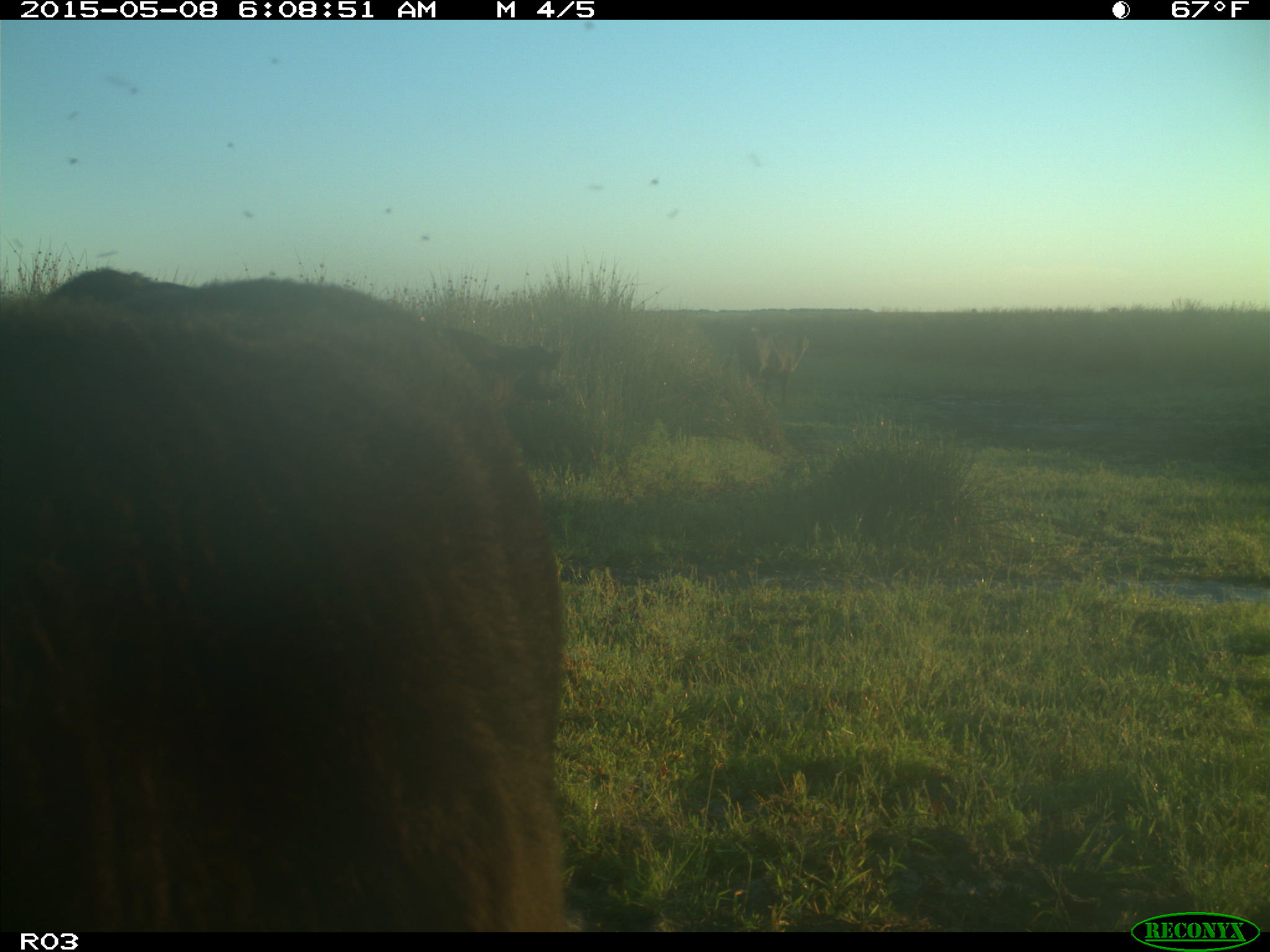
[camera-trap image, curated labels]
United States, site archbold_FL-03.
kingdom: Animalia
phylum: Chordata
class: Mammalia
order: Artiodactyla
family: Bovidae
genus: Bos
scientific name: Bos taurus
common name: domestic cow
Bos taurus (domestic cow).